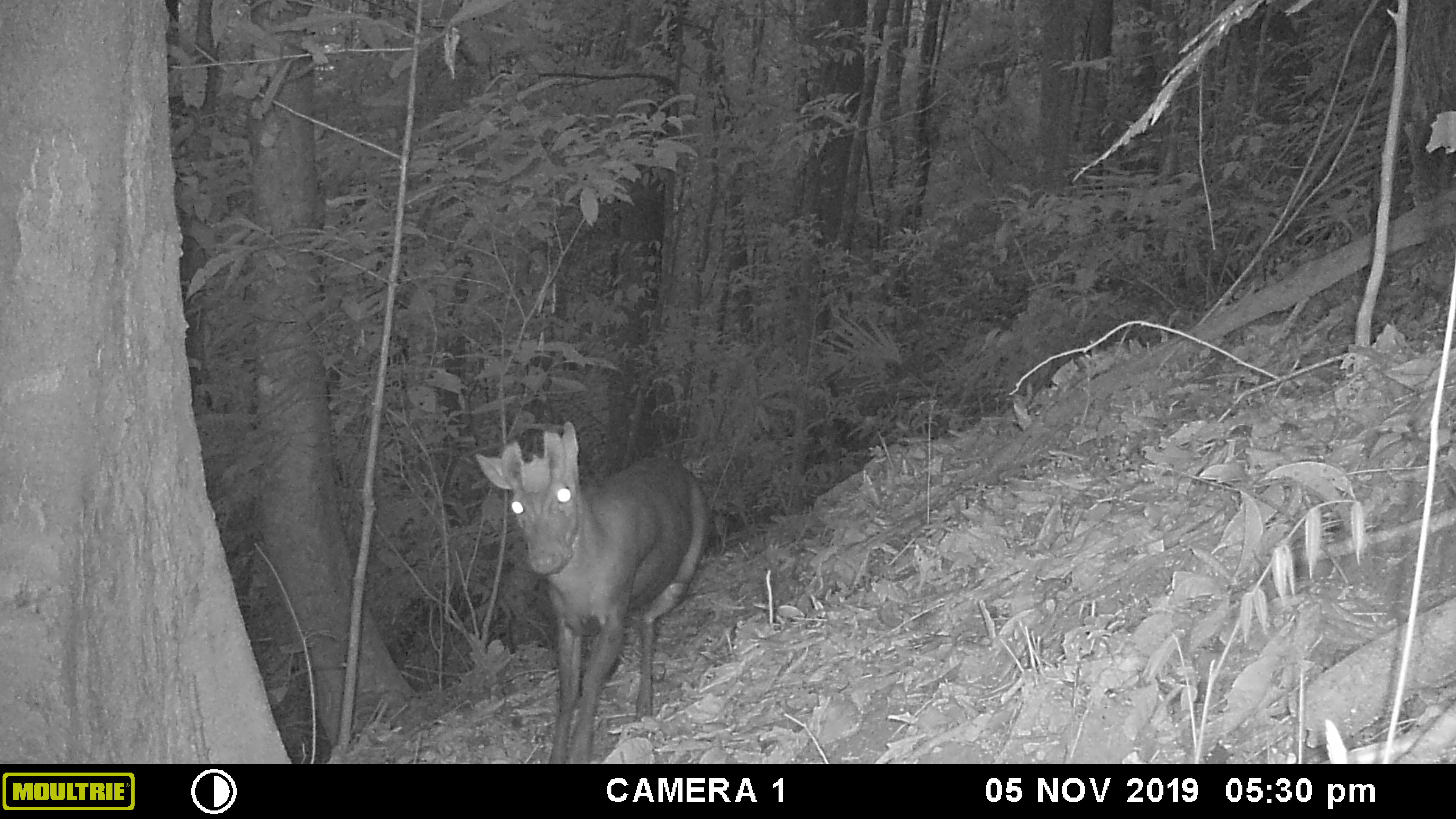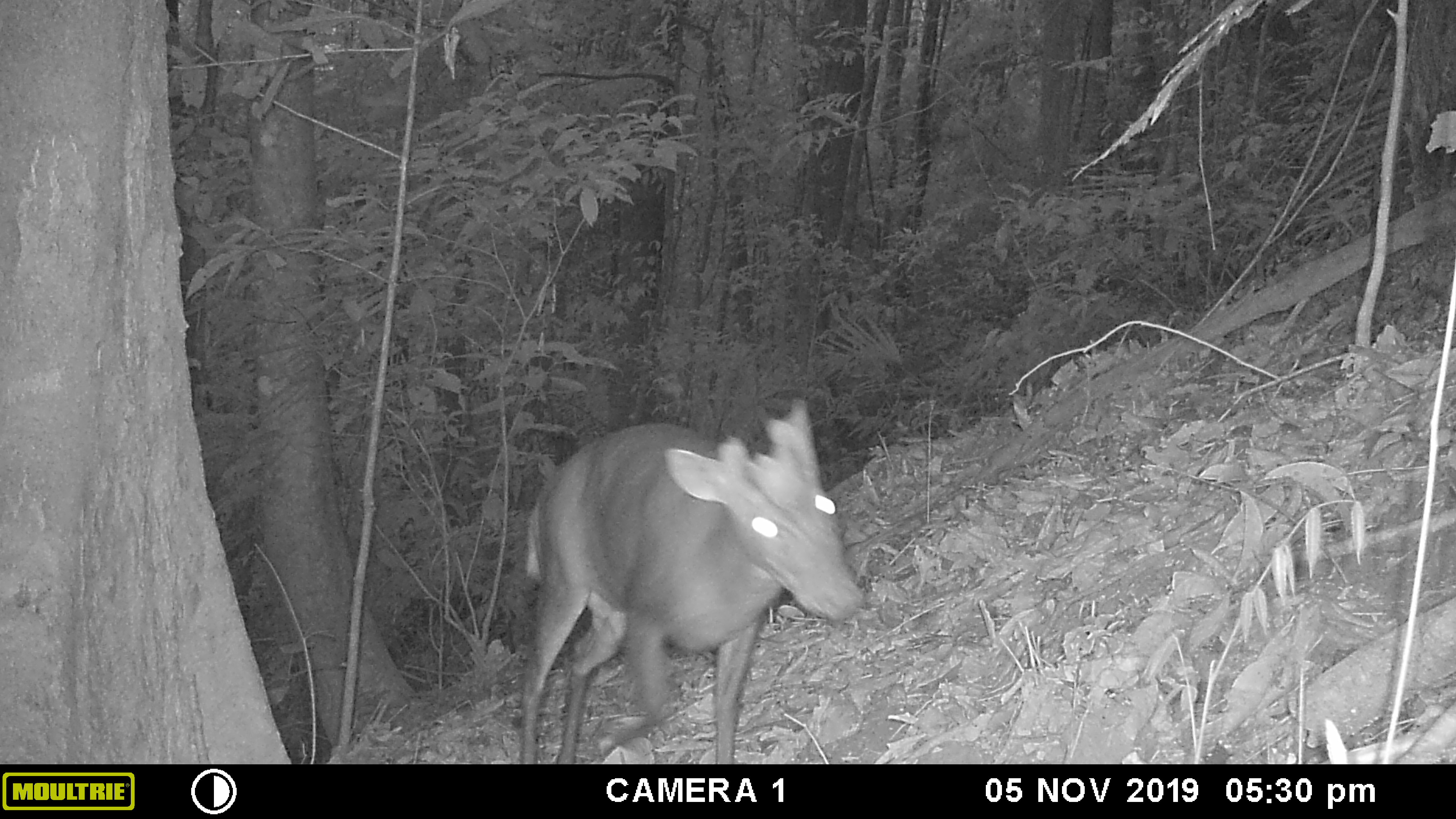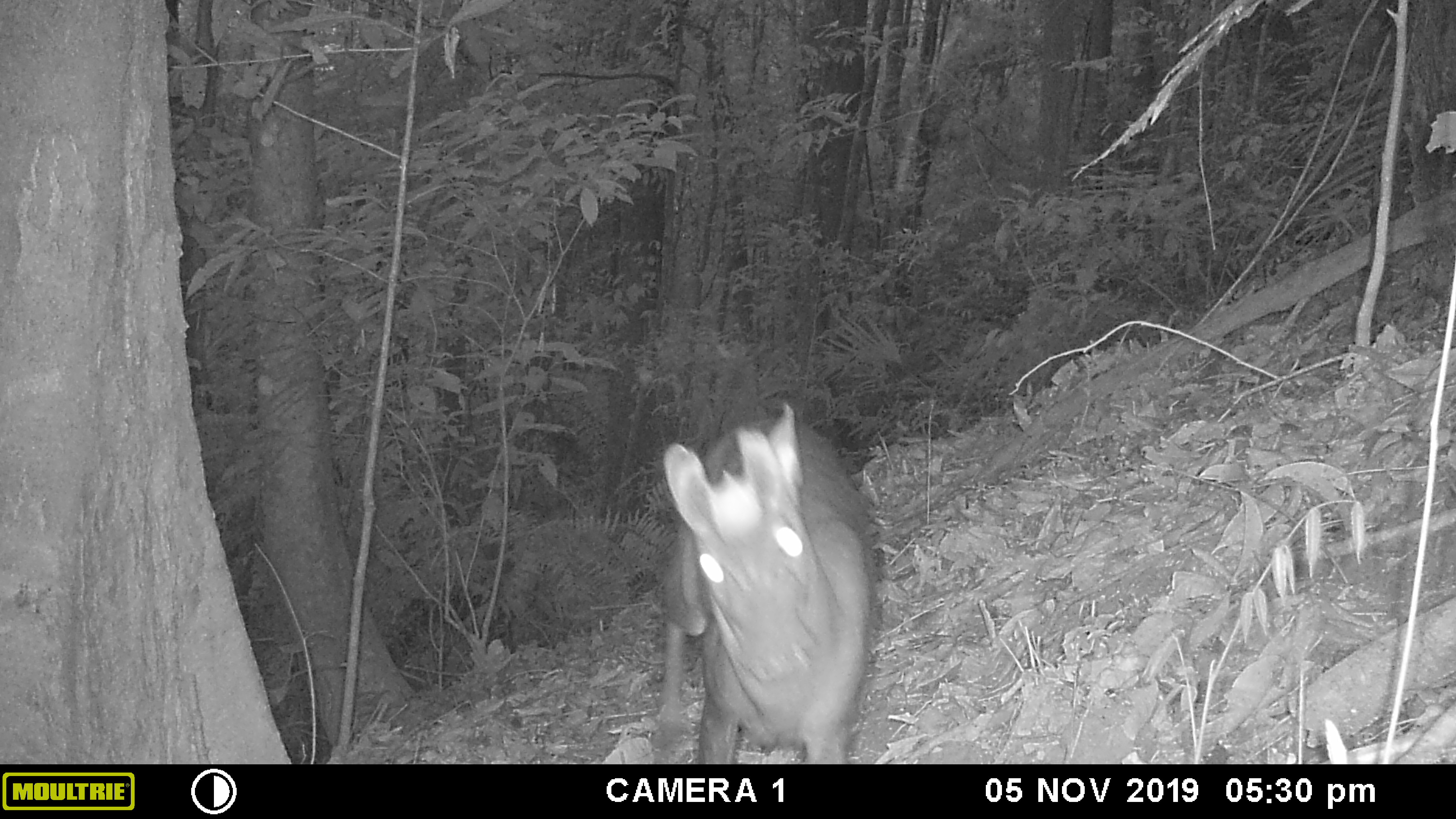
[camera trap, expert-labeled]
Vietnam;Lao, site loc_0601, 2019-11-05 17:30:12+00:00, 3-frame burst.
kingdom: Animalia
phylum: Chordata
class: Mammalia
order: Artiodactyla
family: Cervidae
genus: Muntiacus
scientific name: Muntiacus rooseveltorum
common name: roosevelt's muntjac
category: roosevelts muntjac group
Roosevelts muntjac group (roosevelt's muntjac) (Muntiacus rooseveltorum). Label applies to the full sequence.